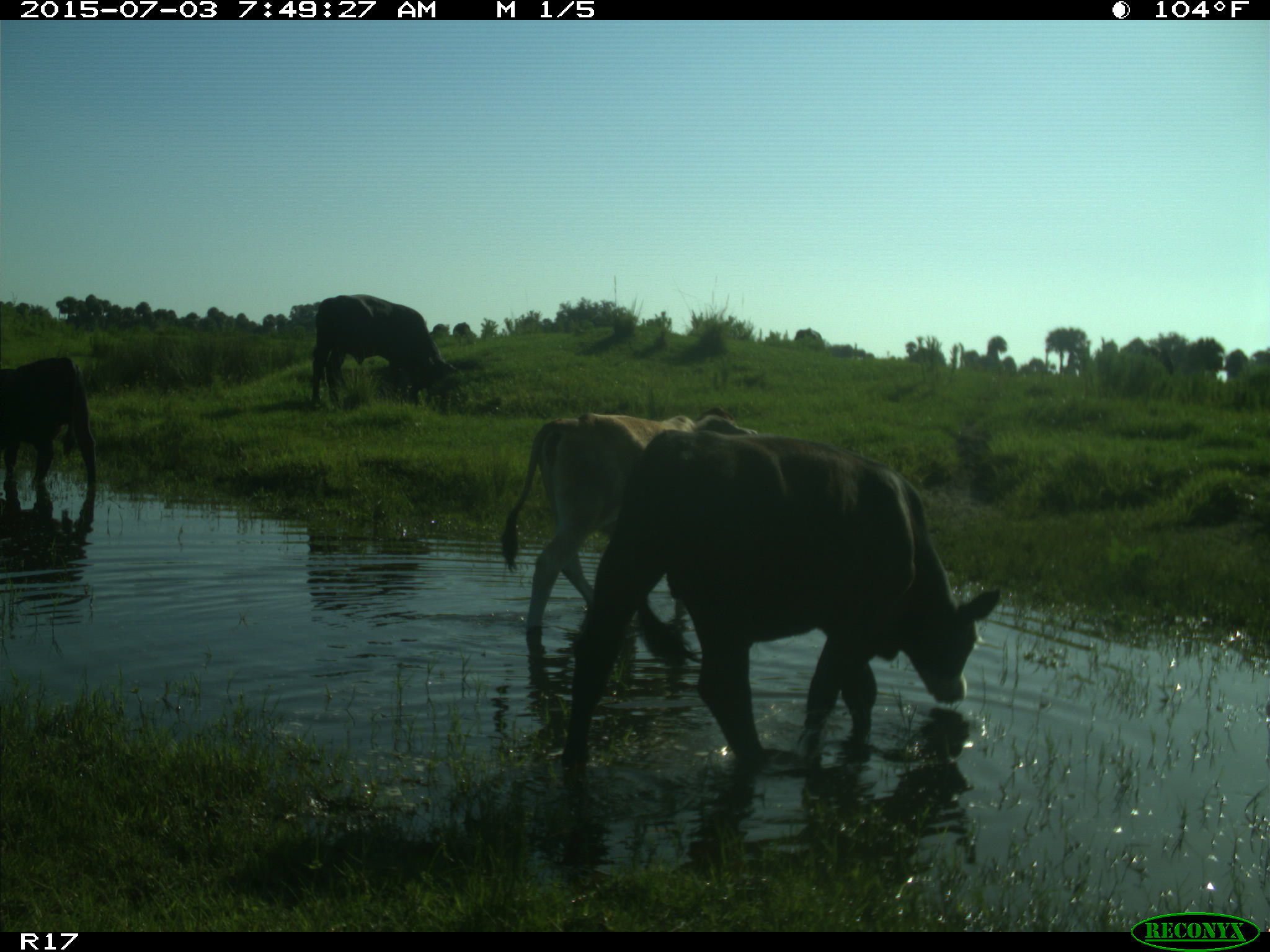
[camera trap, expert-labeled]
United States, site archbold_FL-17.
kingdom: Animalia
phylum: Chordata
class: Mammalia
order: Artiodactyla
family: Bovidae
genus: Bos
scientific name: Bos taurus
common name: domestic cow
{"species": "Bos taurus (domestic cow)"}